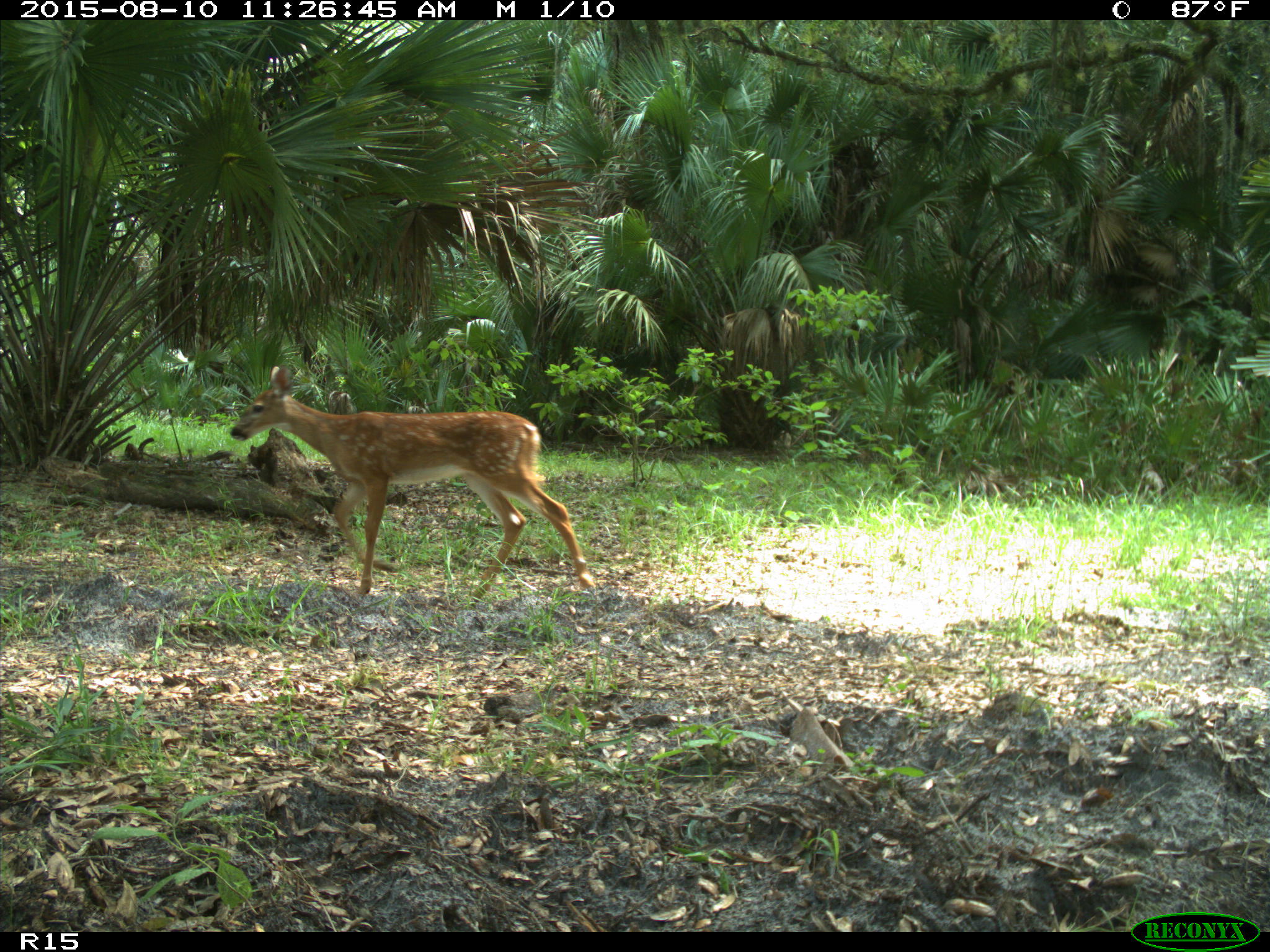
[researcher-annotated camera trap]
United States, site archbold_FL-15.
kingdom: Animalia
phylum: Chordata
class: Mammalia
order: Artiodactyla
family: Cervidae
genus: Odocoileus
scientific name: Odocoileus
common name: deer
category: unidentified deer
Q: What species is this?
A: Unidentified deer (deer) (Odocoileus).